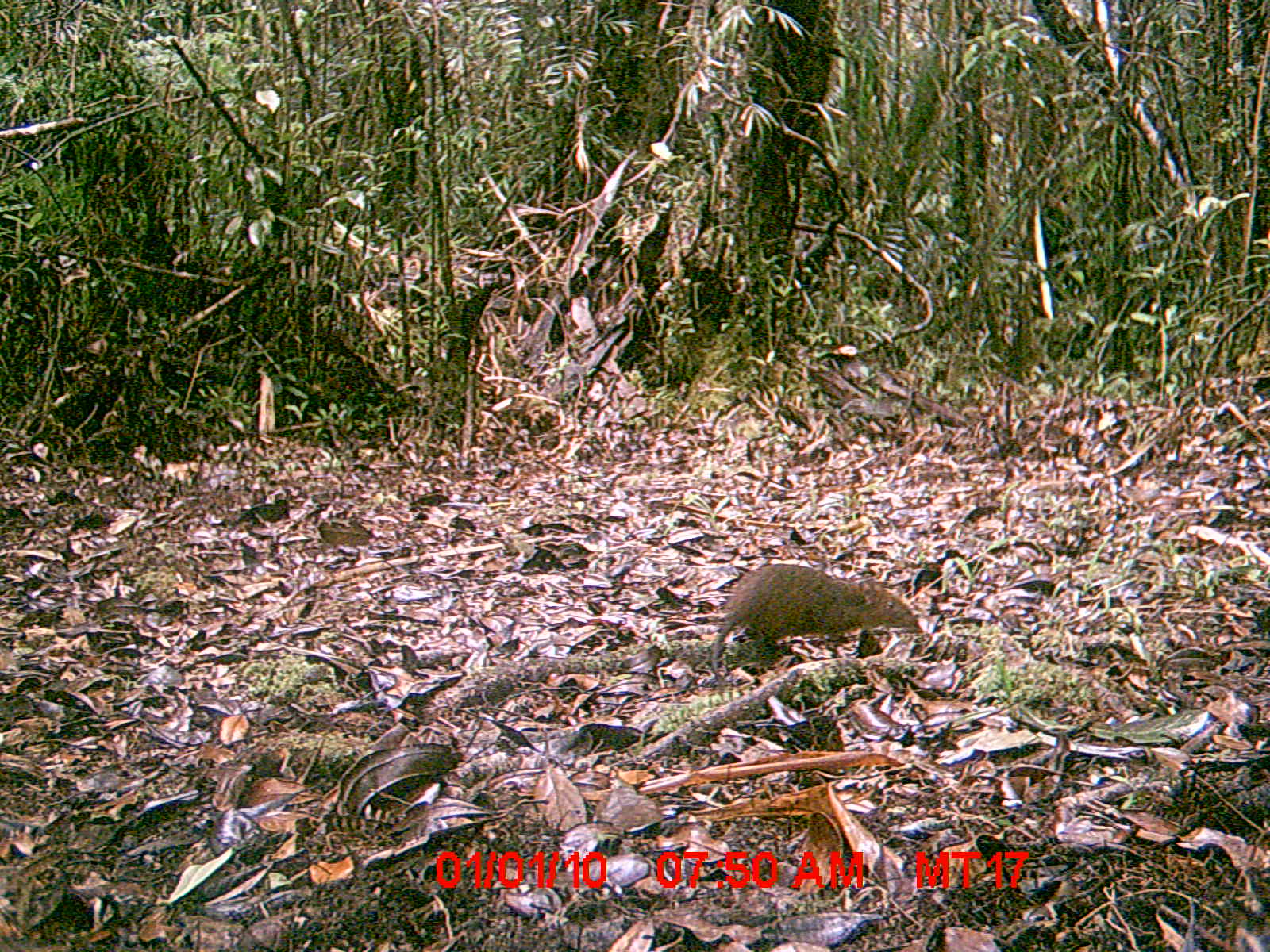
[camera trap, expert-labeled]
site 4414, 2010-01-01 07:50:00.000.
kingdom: Animalia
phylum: Chordata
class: Mammalia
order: Rodentia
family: Nesomyidae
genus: Hypogeomys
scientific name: Hypogeomys antimena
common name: malagasy giant rat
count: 1